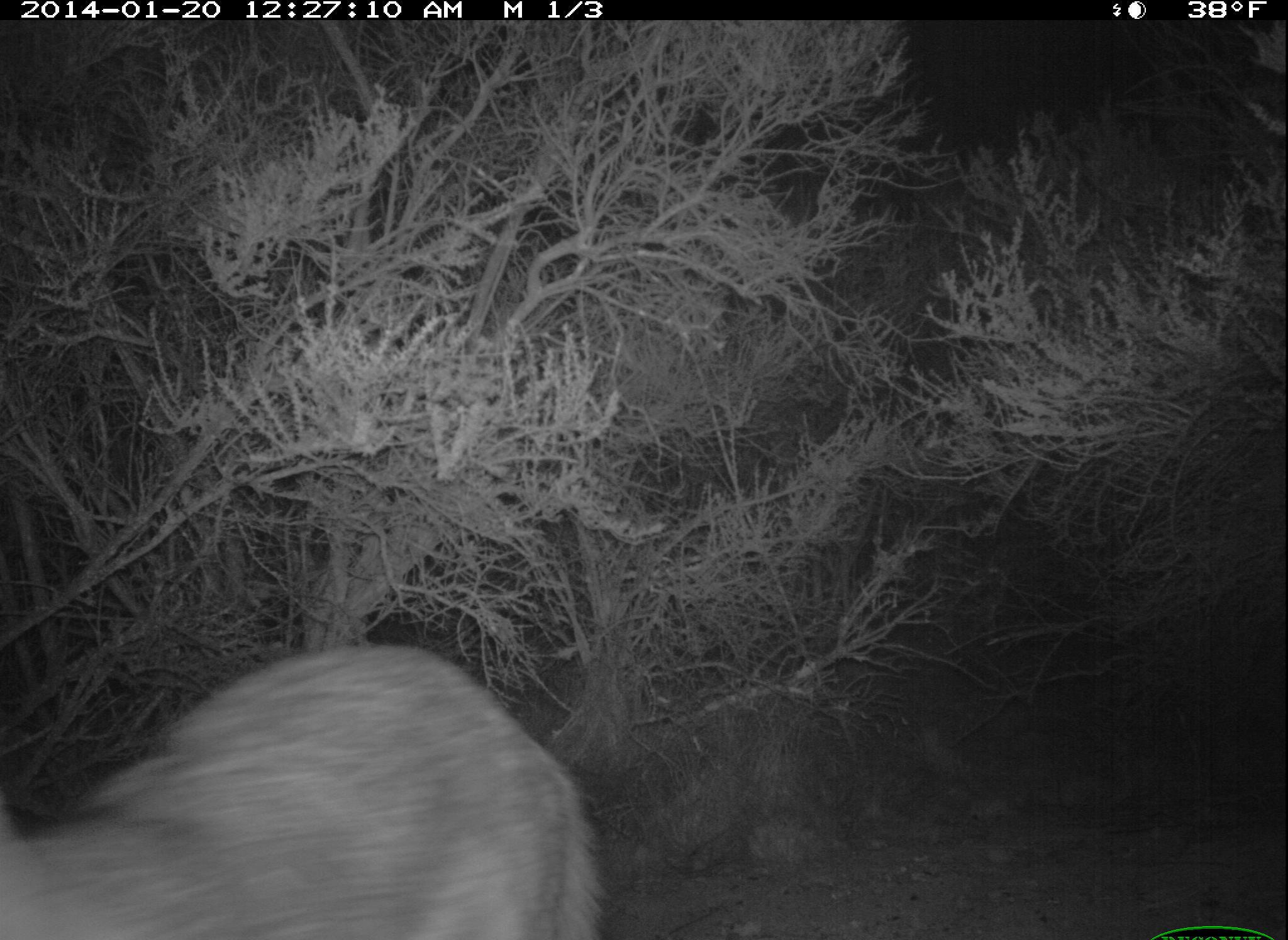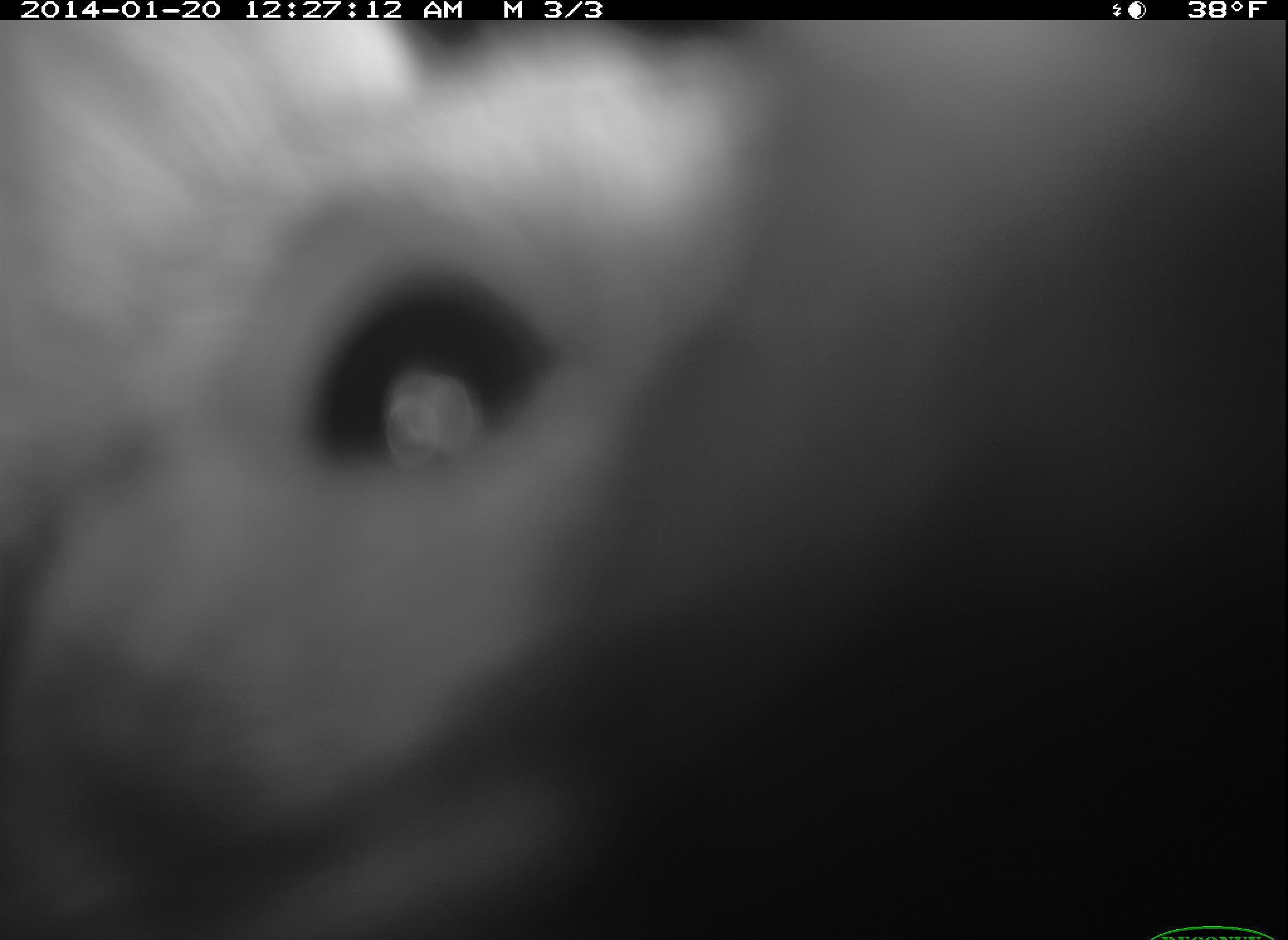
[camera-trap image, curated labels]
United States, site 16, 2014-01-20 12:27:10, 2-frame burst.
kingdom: Animalia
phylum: Chordata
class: Mammalia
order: Carnivora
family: Canidae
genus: Urocyon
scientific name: Urocyon cinereoargenteus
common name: gray fox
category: fox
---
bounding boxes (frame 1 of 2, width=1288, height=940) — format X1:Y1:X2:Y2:
fox: 0:641:605:940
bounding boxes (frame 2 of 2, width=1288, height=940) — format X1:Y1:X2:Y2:
fox: 1:20:1287:940